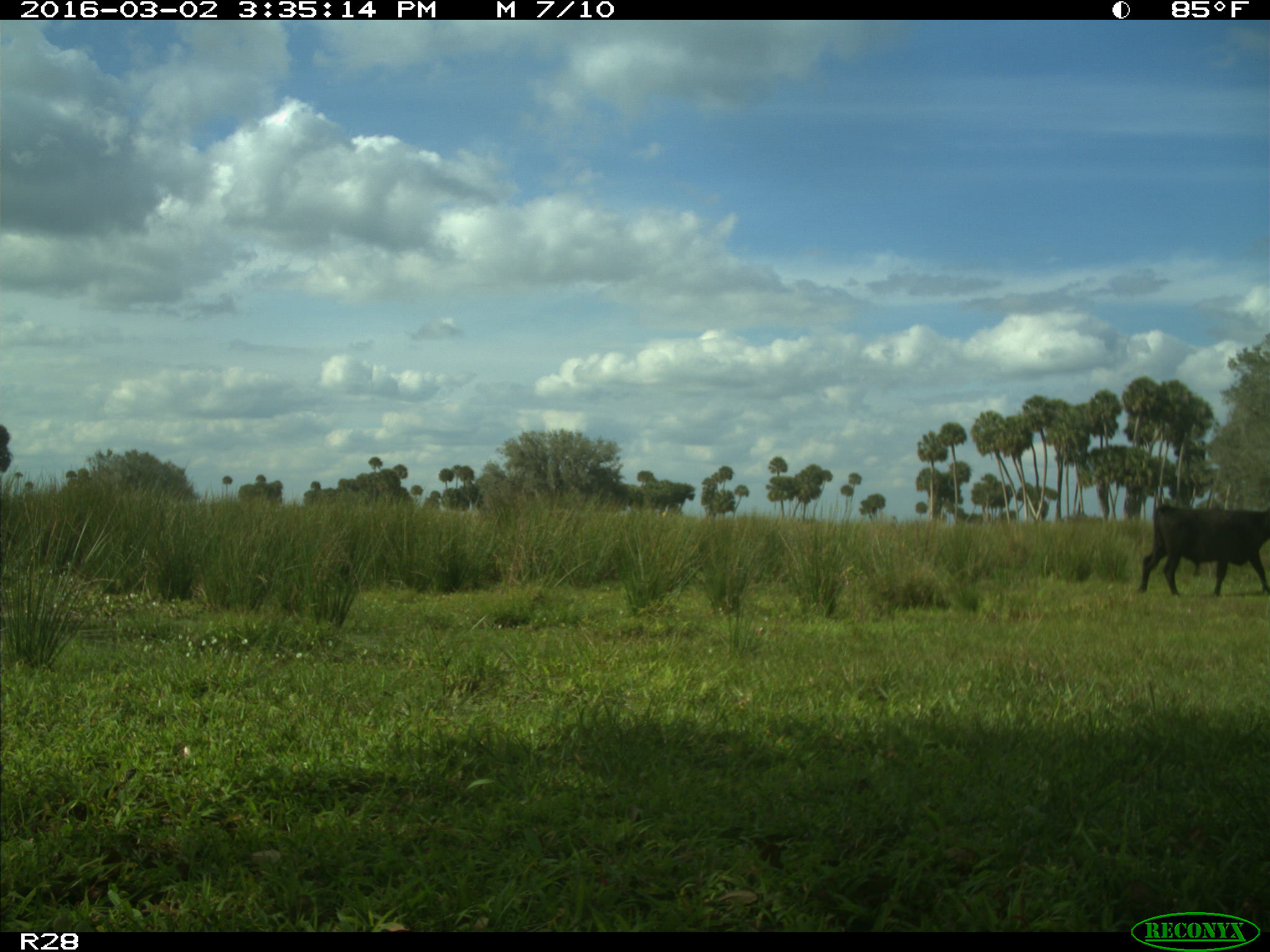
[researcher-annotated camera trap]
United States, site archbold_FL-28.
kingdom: Animalia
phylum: Chordata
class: Mammalia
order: Artiodactyla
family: Bovidae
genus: Bos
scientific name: Bos taurus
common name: domestic cow